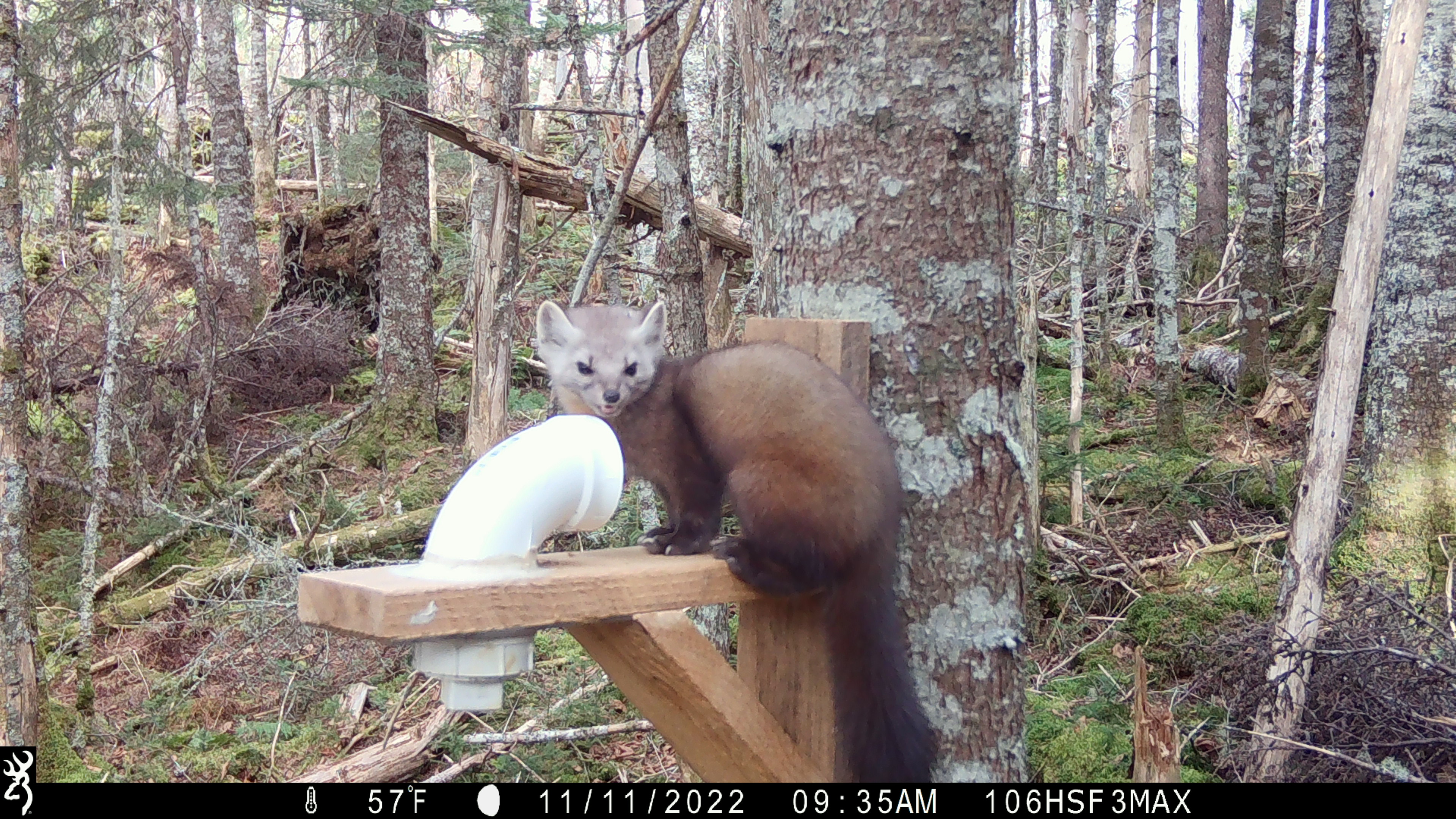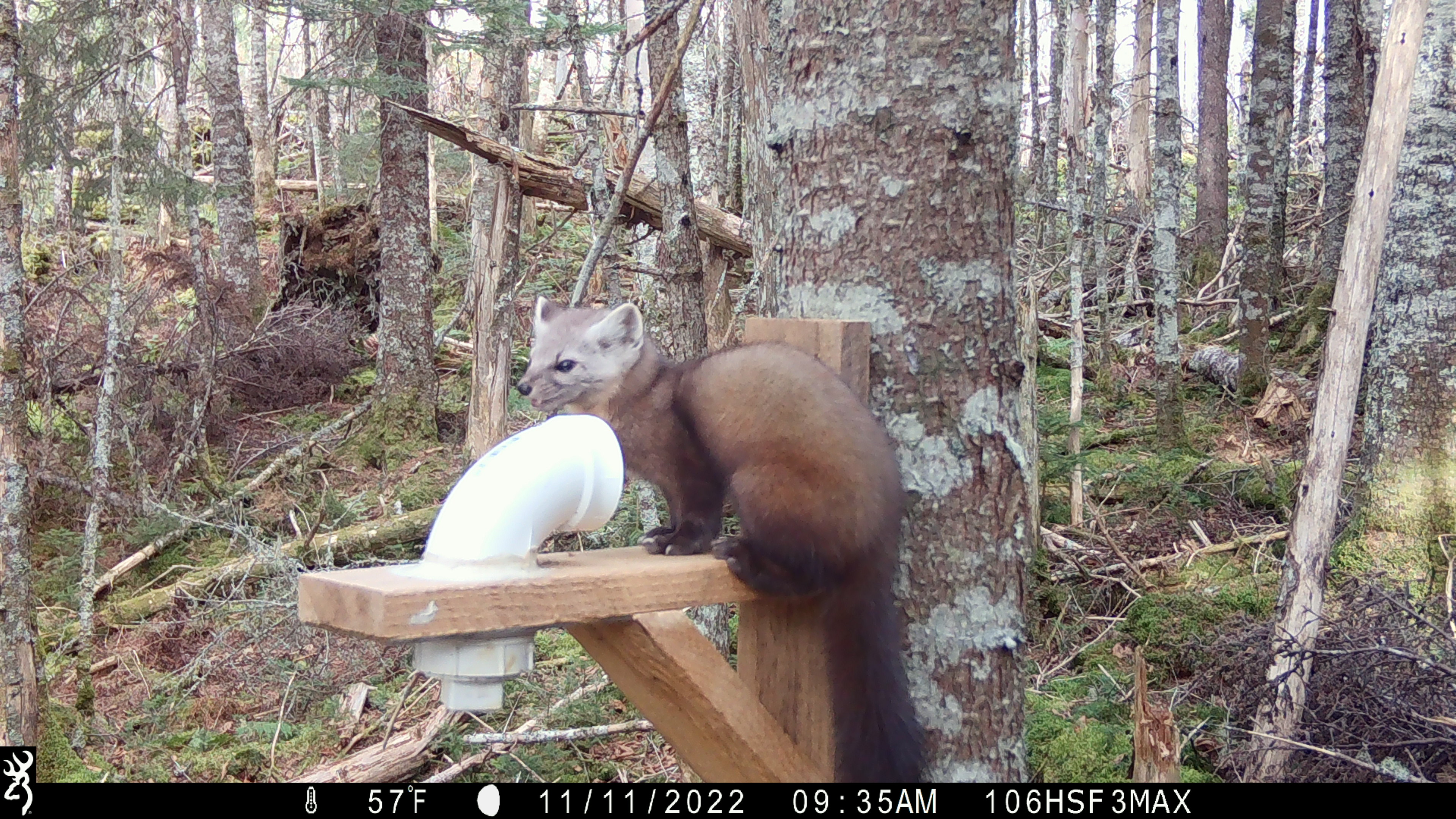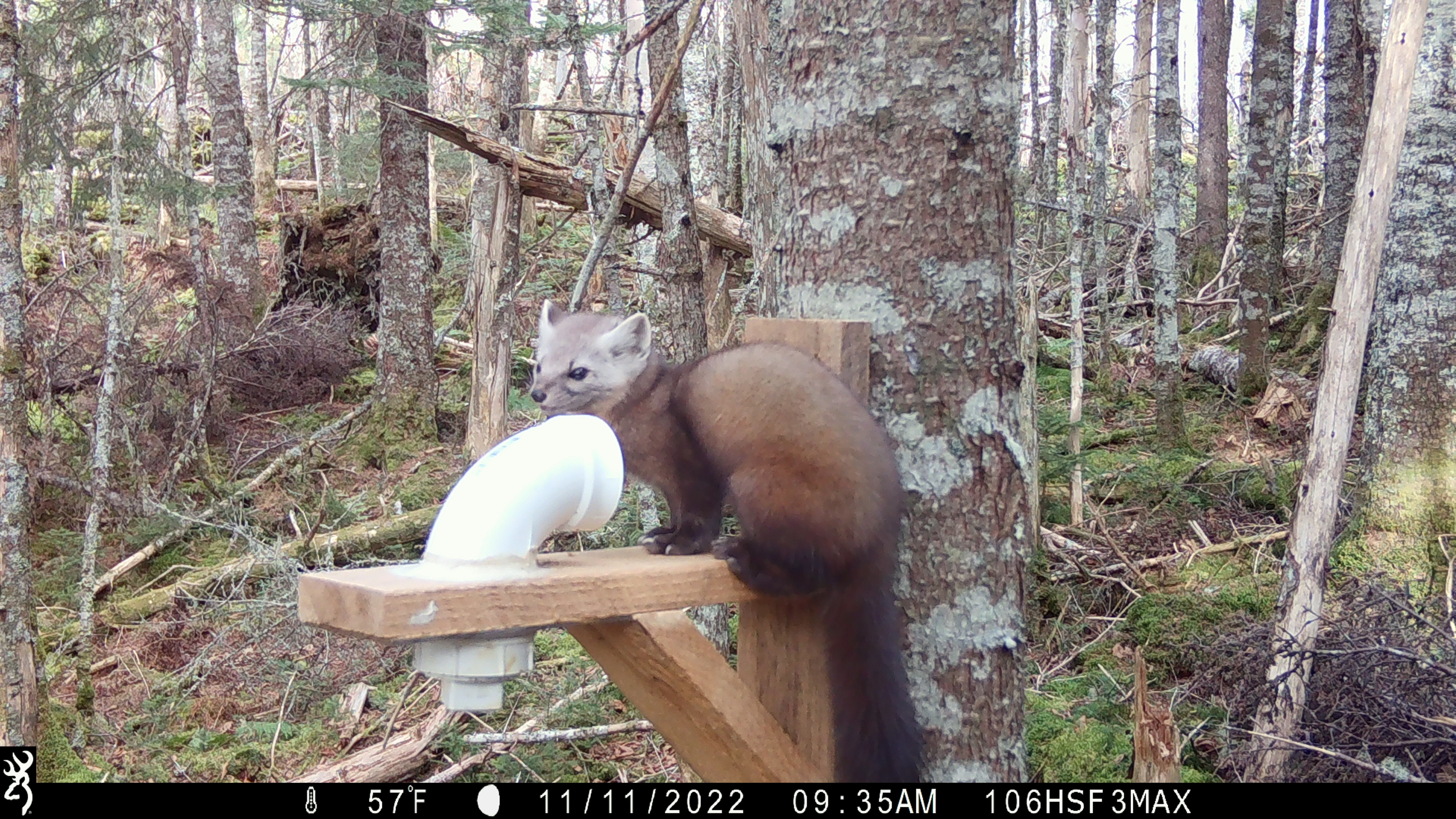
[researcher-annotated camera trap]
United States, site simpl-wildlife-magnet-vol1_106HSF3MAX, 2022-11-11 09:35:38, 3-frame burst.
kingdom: Animalia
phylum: Chordata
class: Mammalia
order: Carnivora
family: Mustelidae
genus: Martes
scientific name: Martes americana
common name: american marten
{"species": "american marten (Martes americana)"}